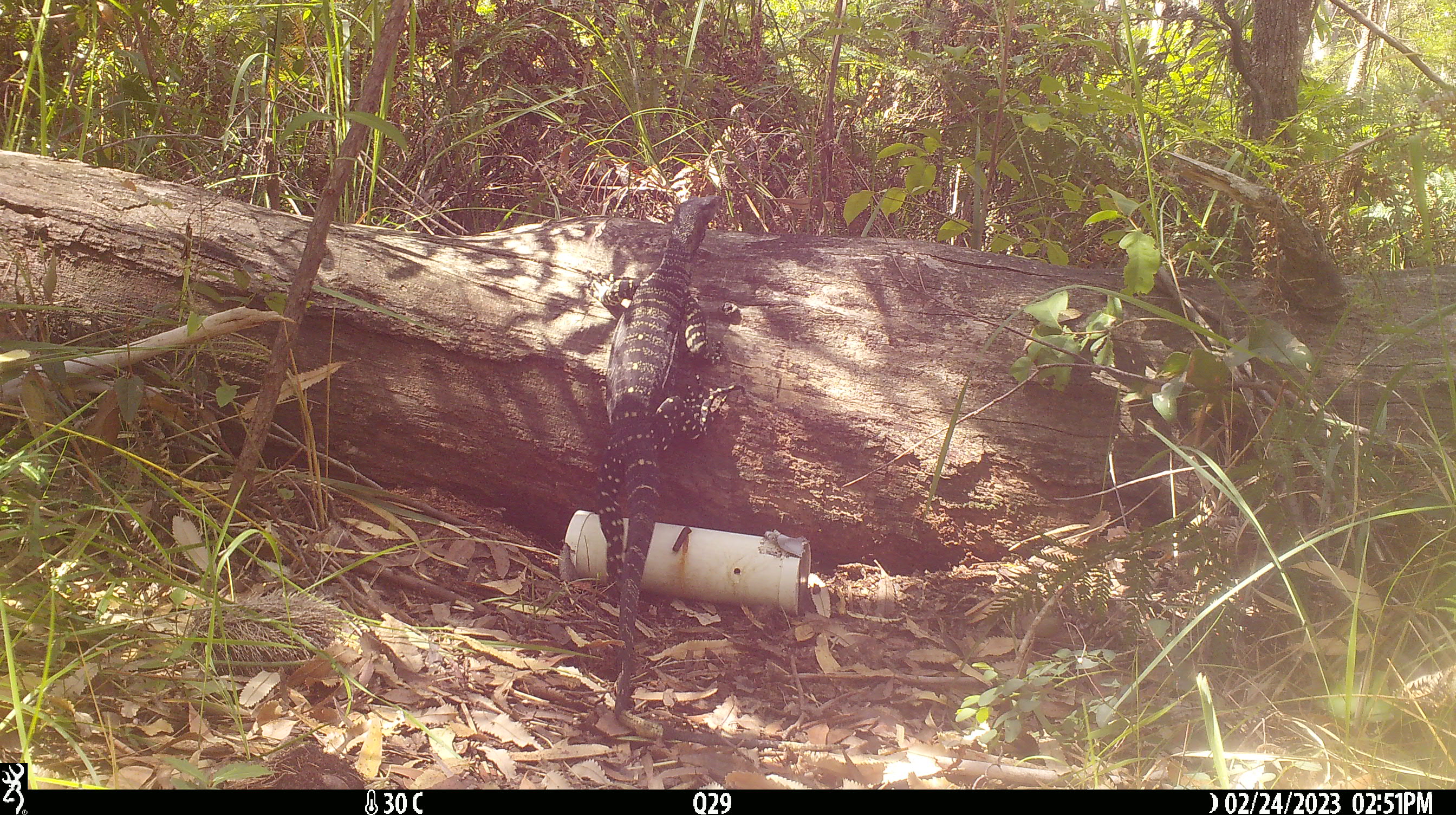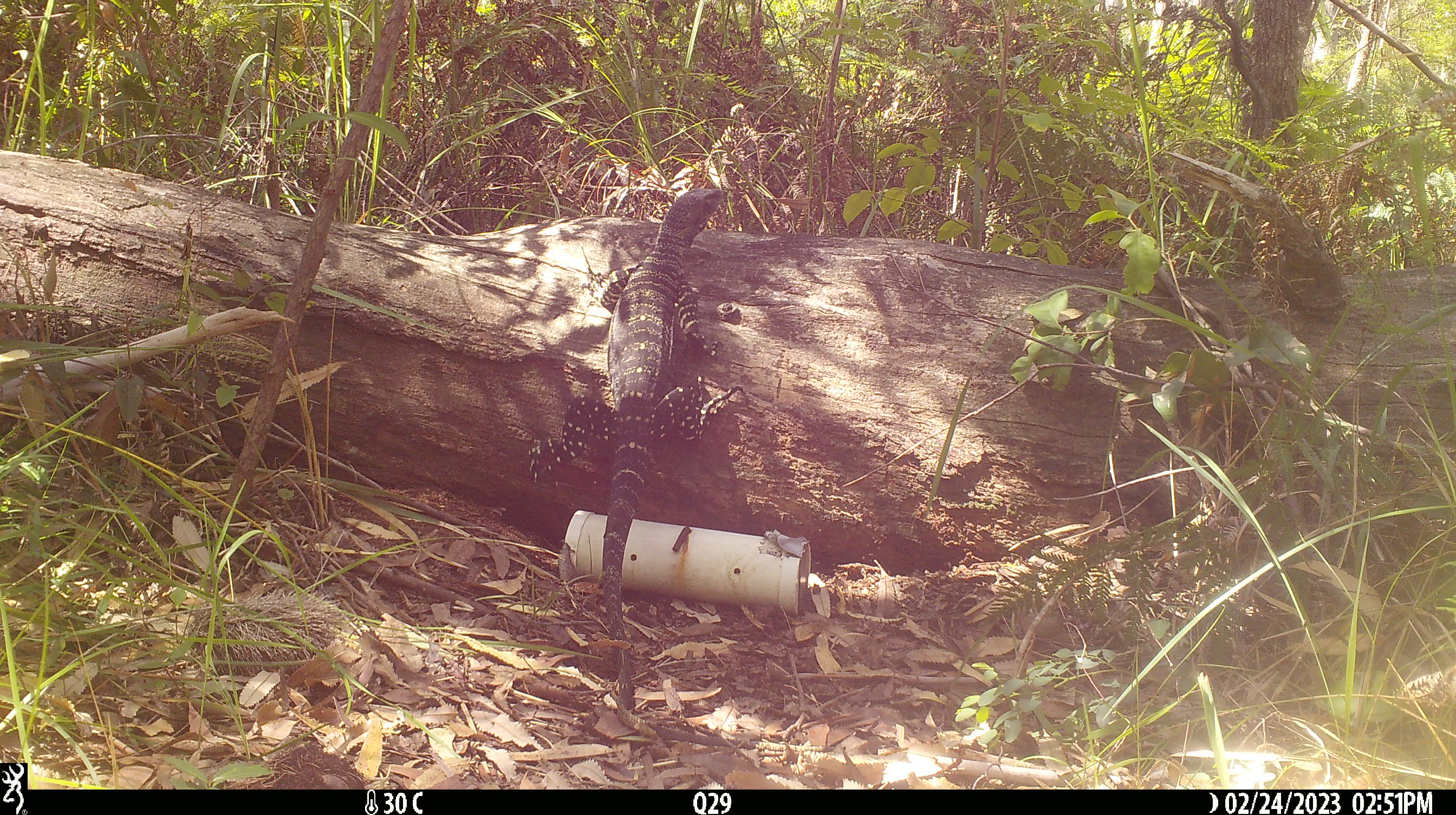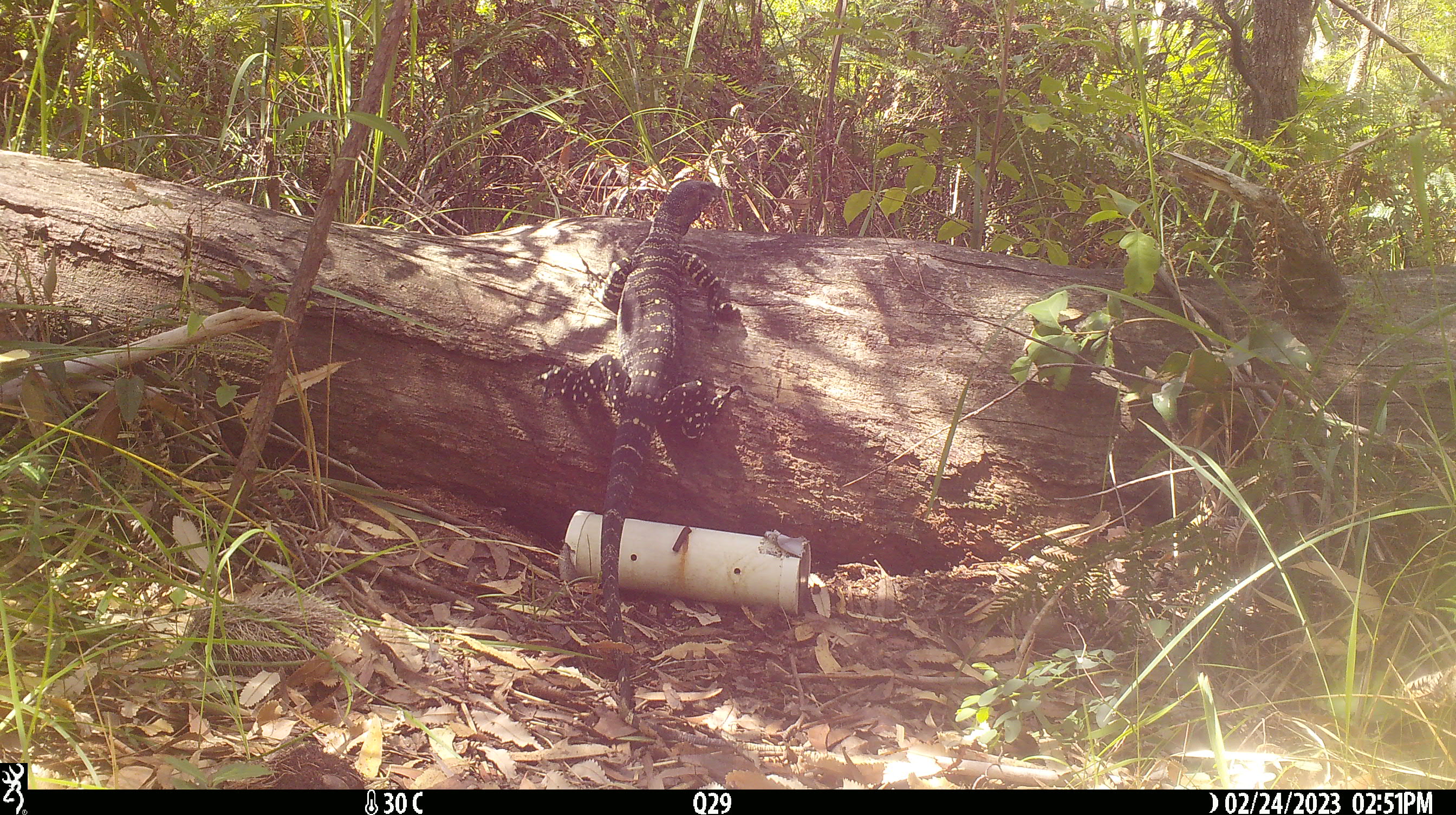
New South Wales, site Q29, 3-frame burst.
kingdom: Animalia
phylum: Chordata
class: Reptilia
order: Squamata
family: Varanidae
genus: Varanus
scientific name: Varanus varius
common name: lace monitor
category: goanna